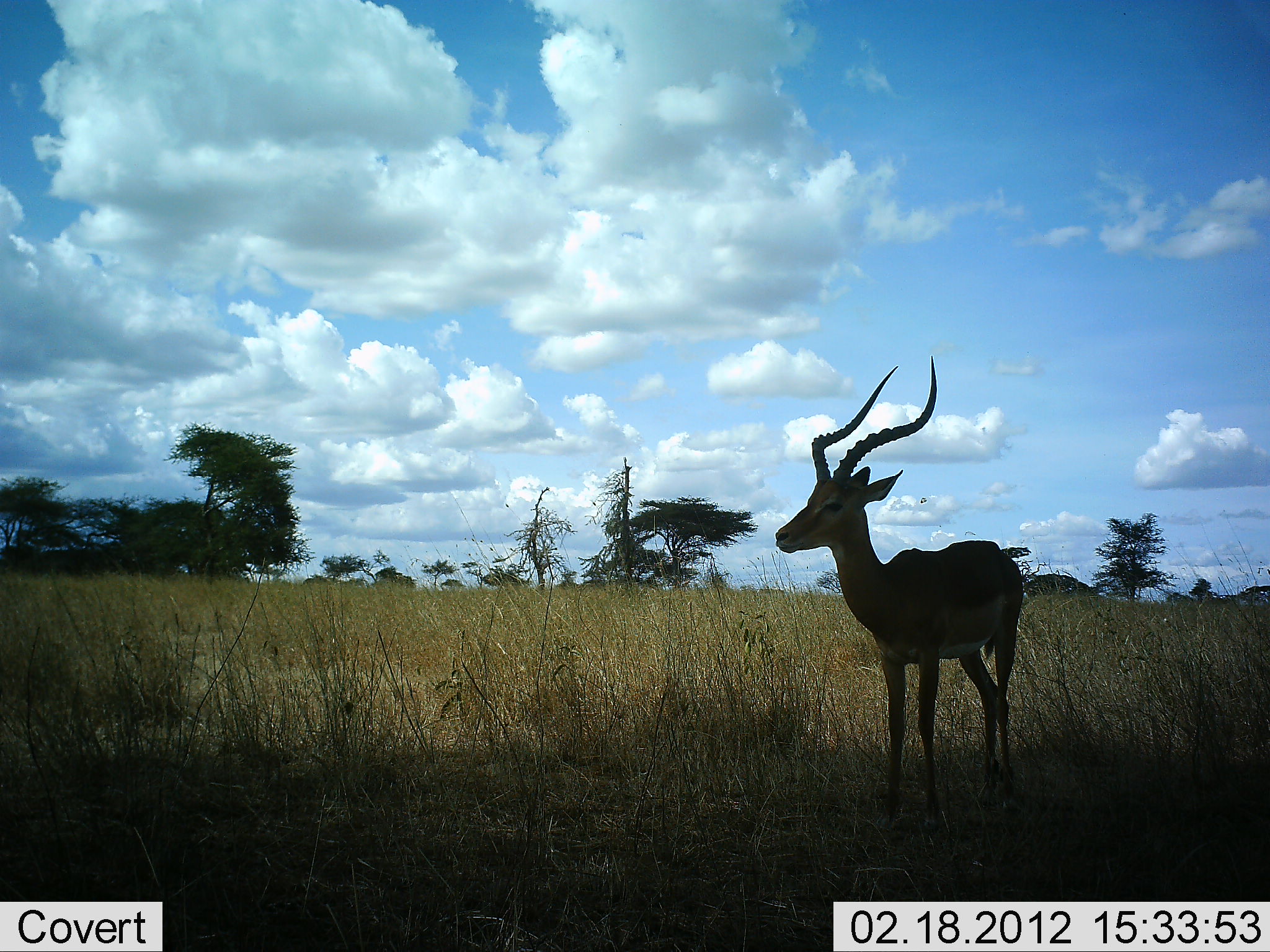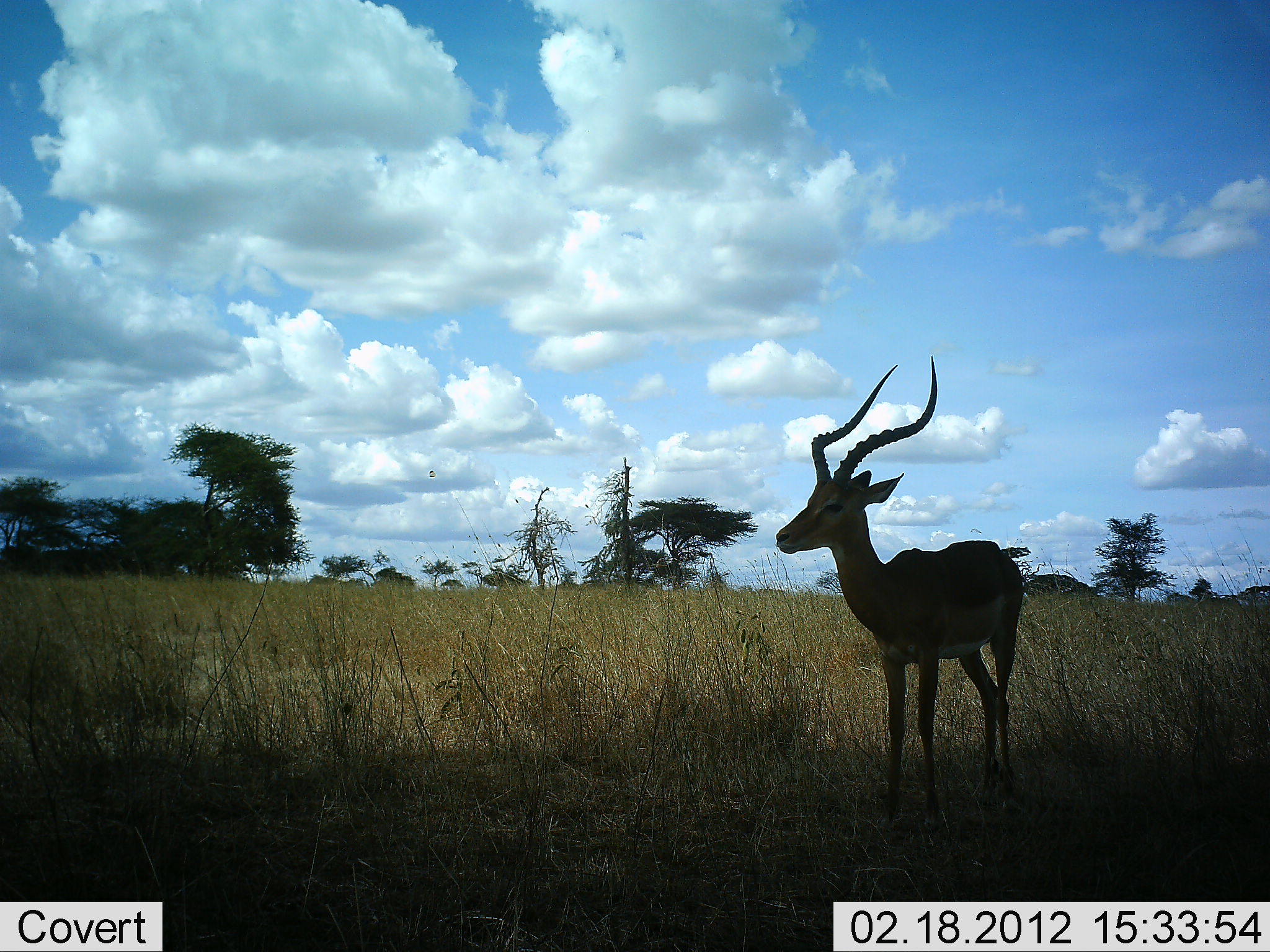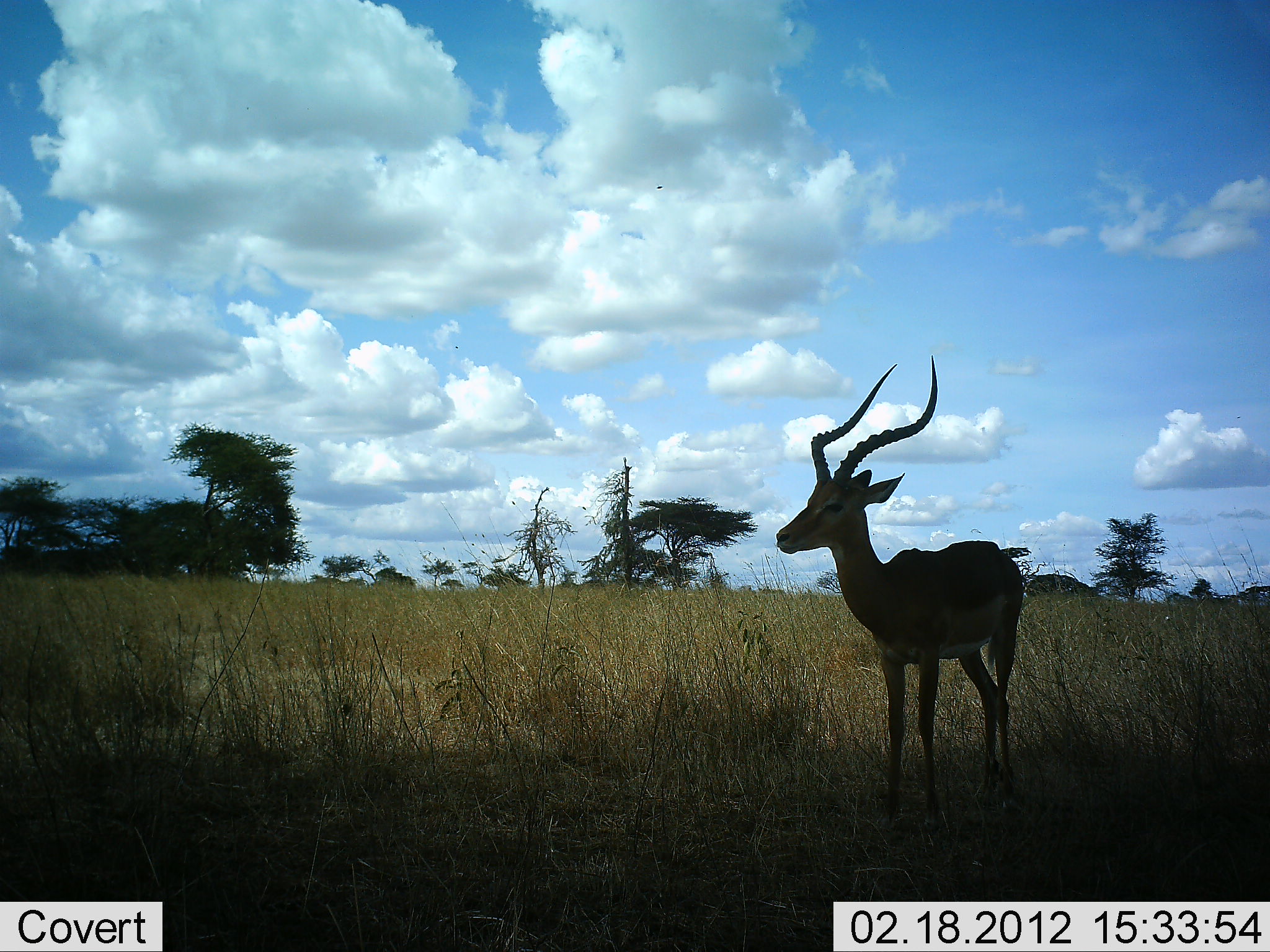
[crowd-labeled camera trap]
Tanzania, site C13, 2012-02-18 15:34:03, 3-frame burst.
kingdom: Animalia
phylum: Chordata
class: Mammalia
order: Artiodactyla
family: Bovidae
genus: Aepyceros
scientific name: Aepyceros melampus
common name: impala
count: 1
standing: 100%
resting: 0%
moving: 0%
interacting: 0%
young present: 0%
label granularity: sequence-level